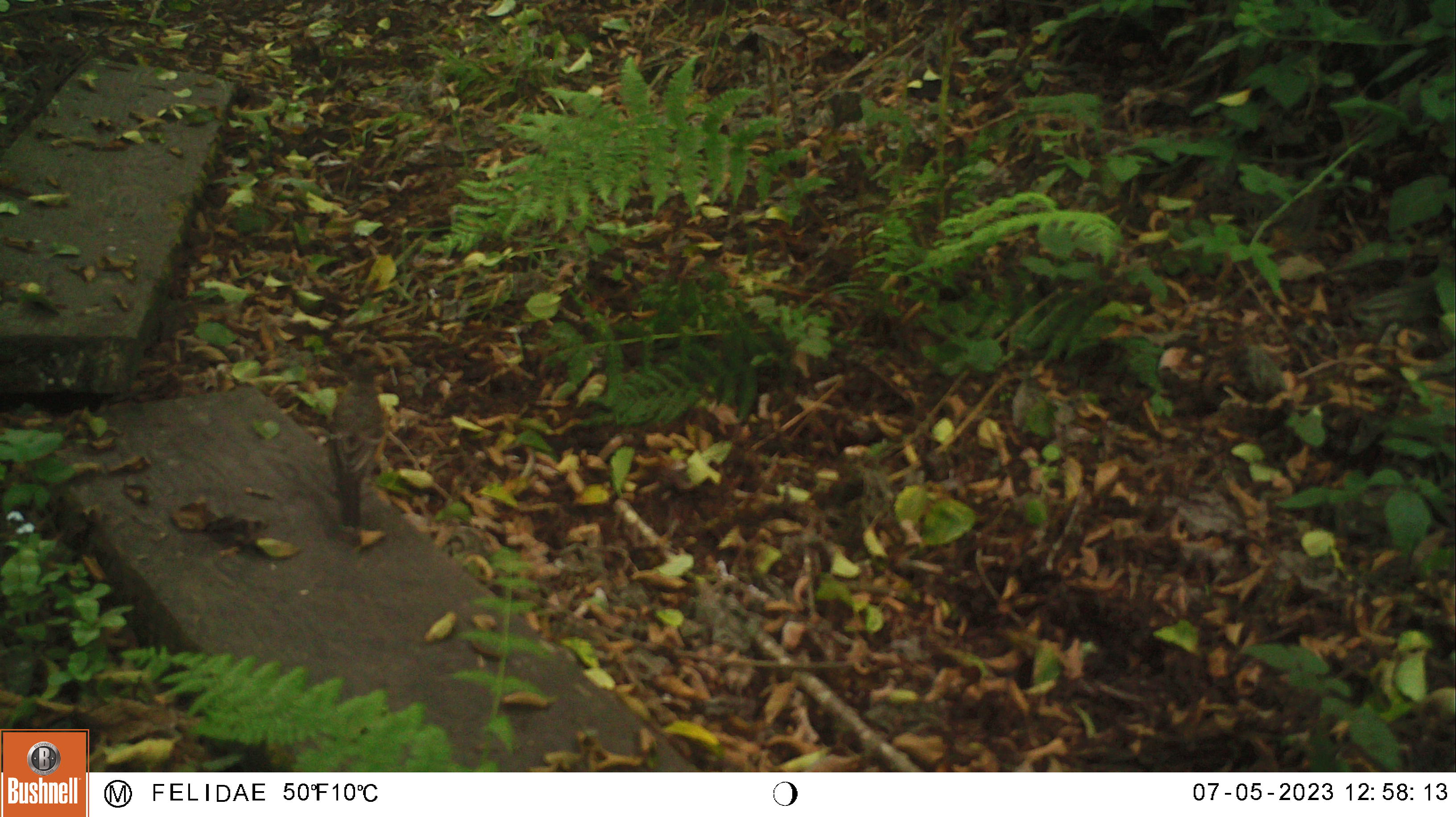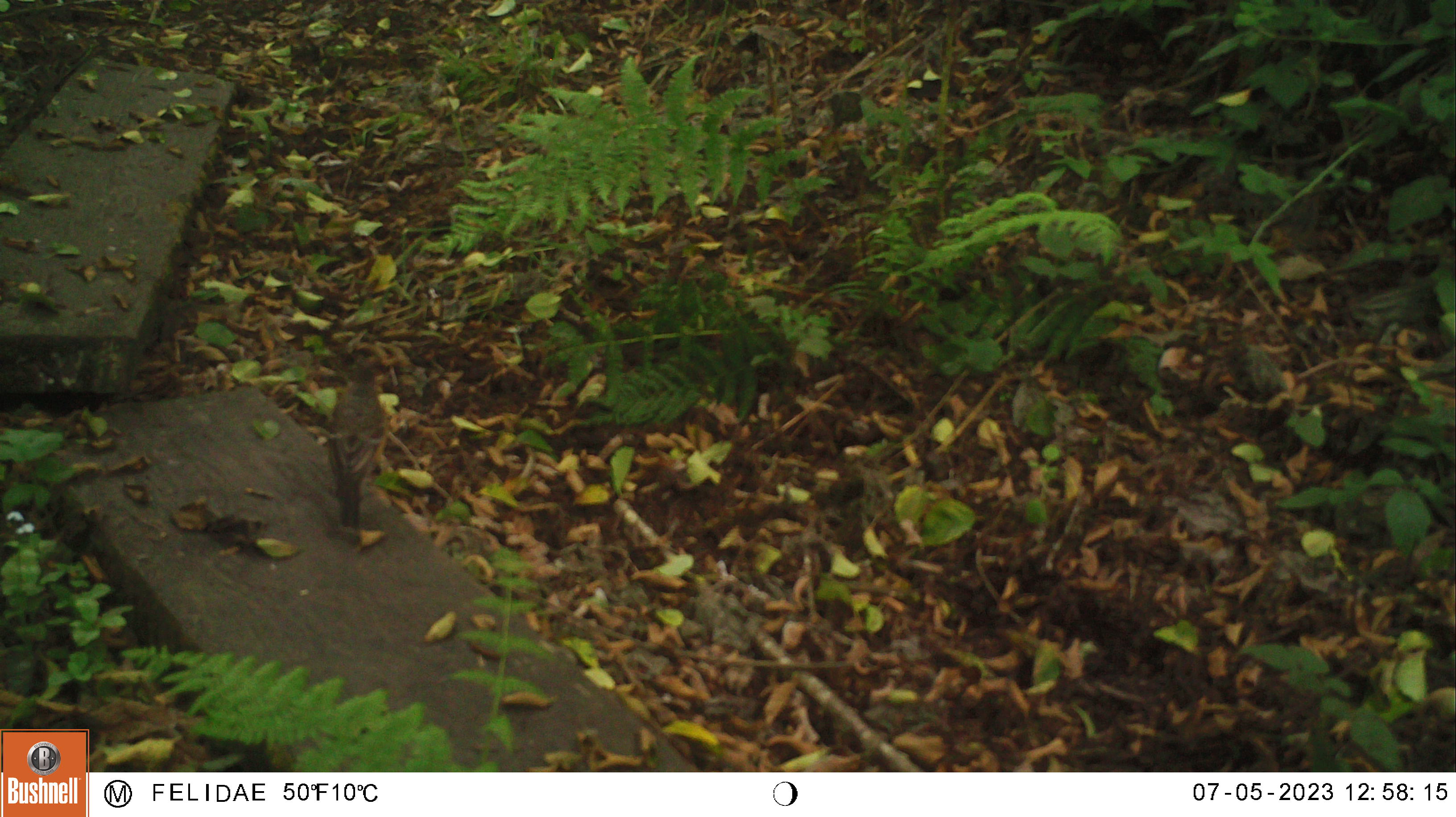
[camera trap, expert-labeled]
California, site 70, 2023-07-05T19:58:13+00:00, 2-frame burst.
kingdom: Animalia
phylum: Chordata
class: Aves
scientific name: Aves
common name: bird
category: unknown bird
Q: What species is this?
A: Unknown bird (bird) (Aves).